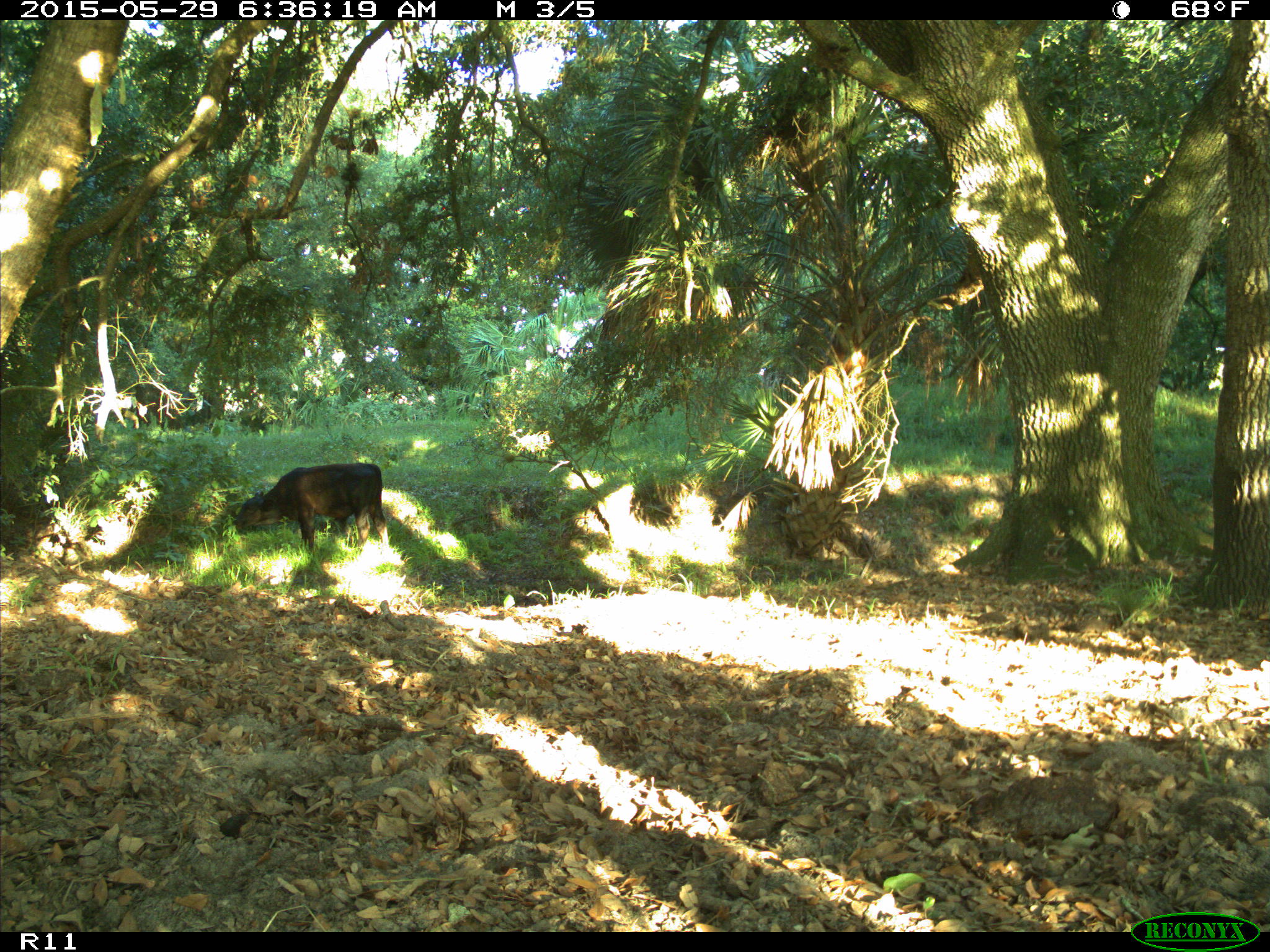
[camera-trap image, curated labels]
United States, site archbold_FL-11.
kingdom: Animalia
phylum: Chordata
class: Mammalia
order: Artiodactyla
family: Bovidae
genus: Bos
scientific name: Bos taurus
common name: domestic cow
Bos taurus (domestic cow).